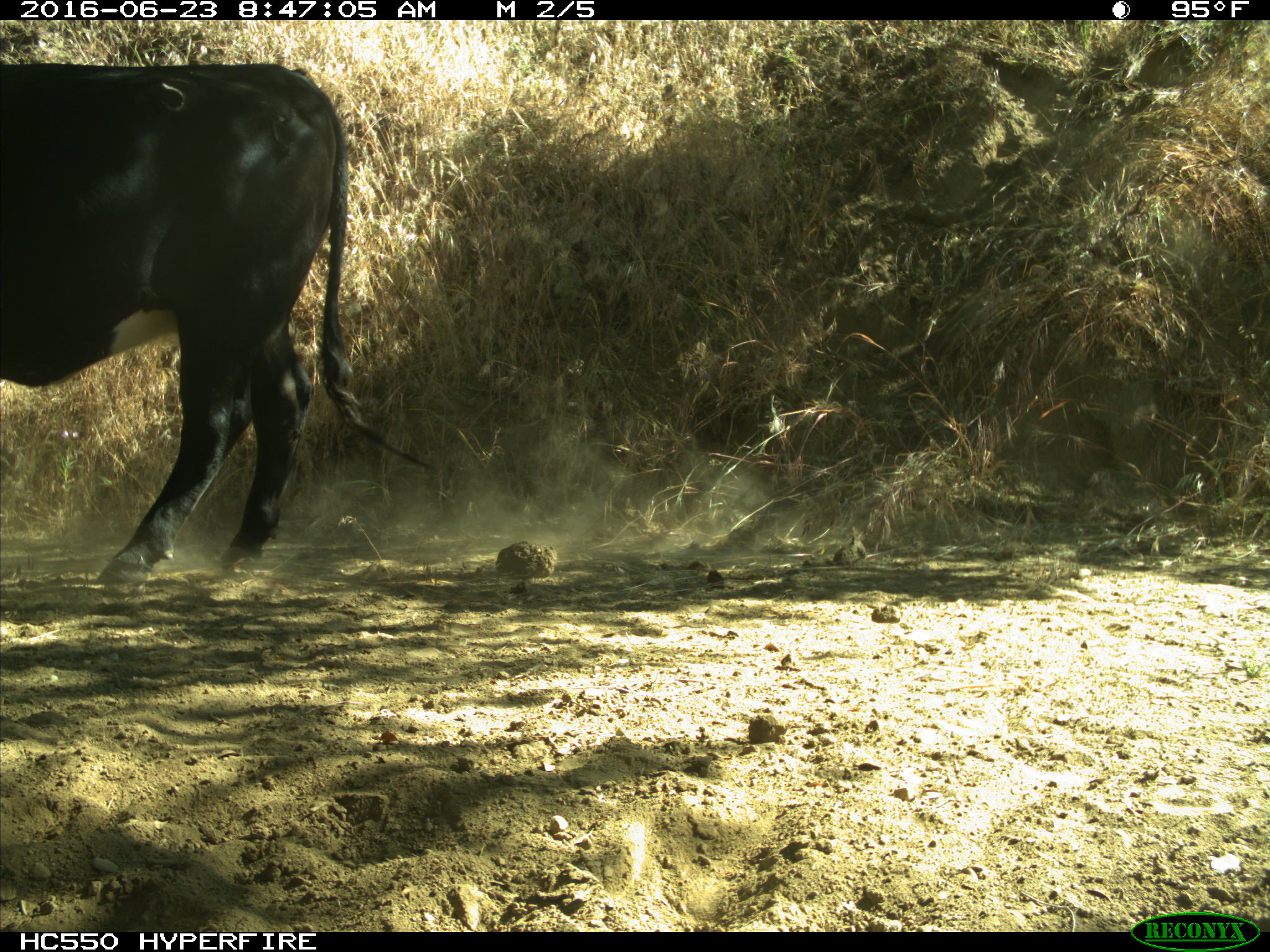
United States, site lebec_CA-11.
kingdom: Animalia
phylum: Chordata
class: Mammalia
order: Artiodactyla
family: Bovidae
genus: Bos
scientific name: Bos taurus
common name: domestic cow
Bos taurus (domestic cow).